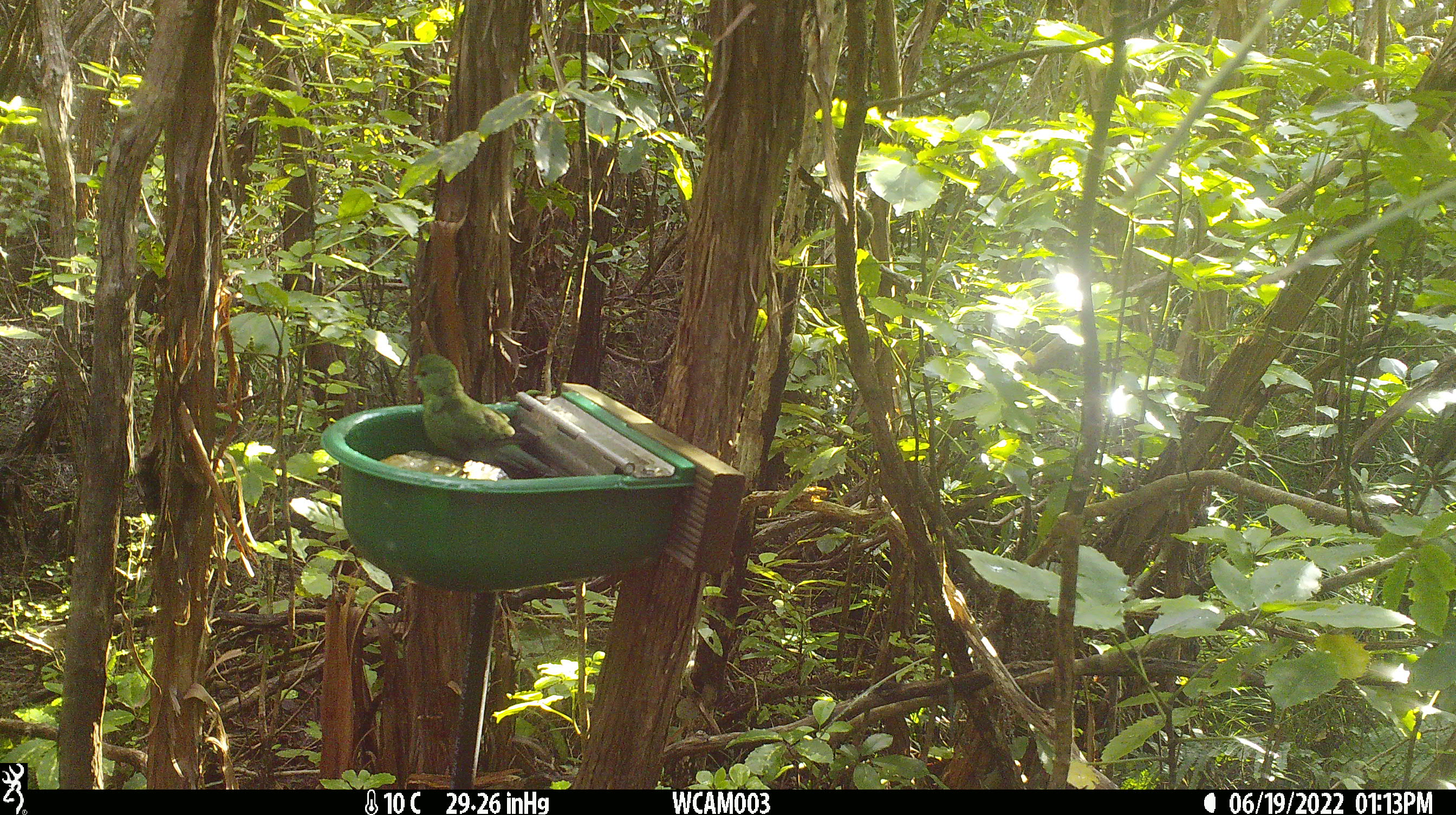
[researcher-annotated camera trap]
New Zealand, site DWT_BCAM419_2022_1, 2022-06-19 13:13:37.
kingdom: Animalia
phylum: Chordata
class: Aves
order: Psittaciformes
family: Psittaculidae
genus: Cyanoramphus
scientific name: Cyanoramphus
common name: parakeet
Parakeet (Cyanoramphus).